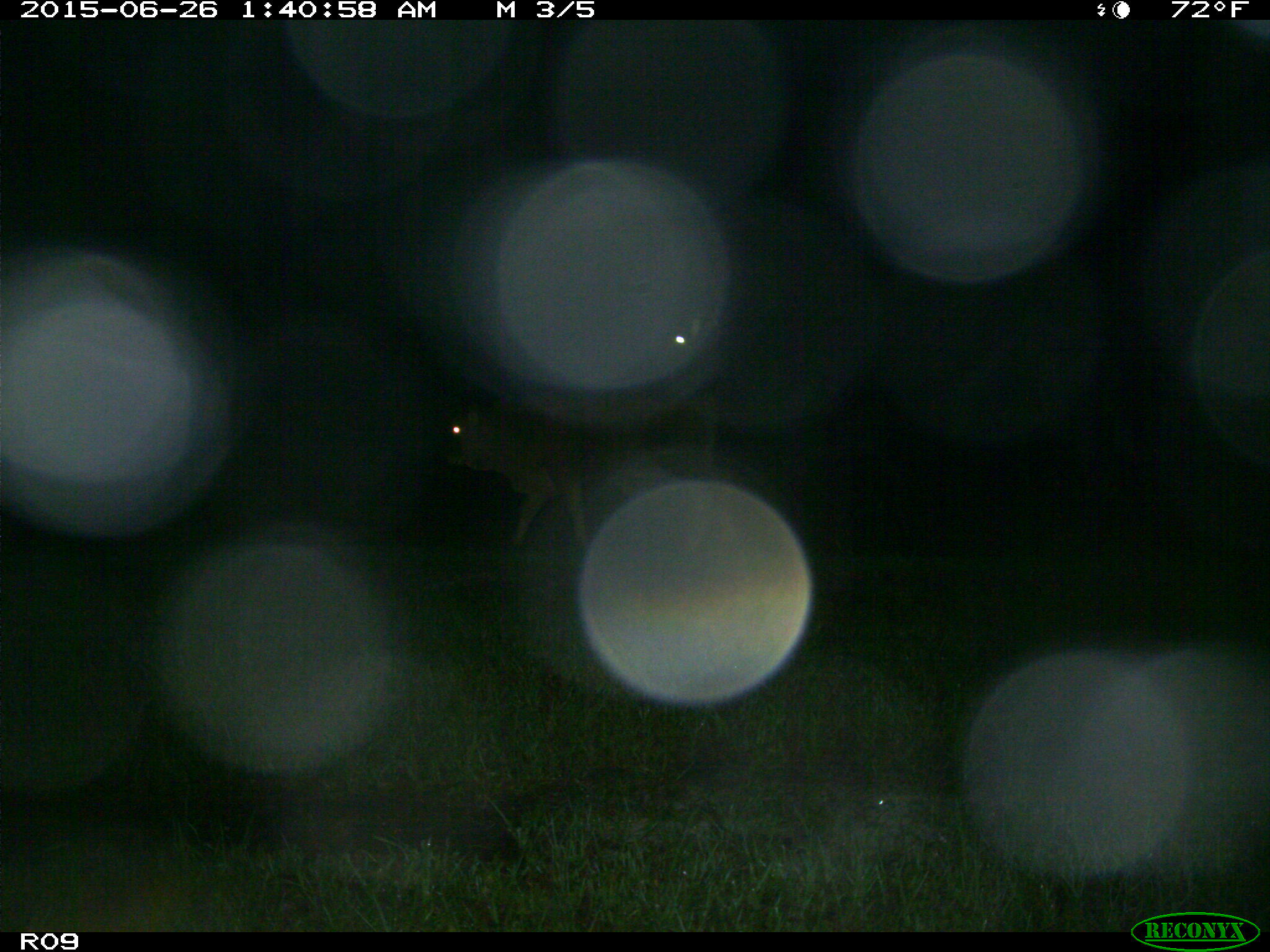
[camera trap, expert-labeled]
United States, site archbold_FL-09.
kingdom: Animalia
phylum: Chordata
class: Mammalia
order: Artiodactyla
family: Bovidae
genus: Bos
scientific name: Bos taurus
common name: domestic cow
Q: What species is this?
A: Bos taurus (domestic cow).